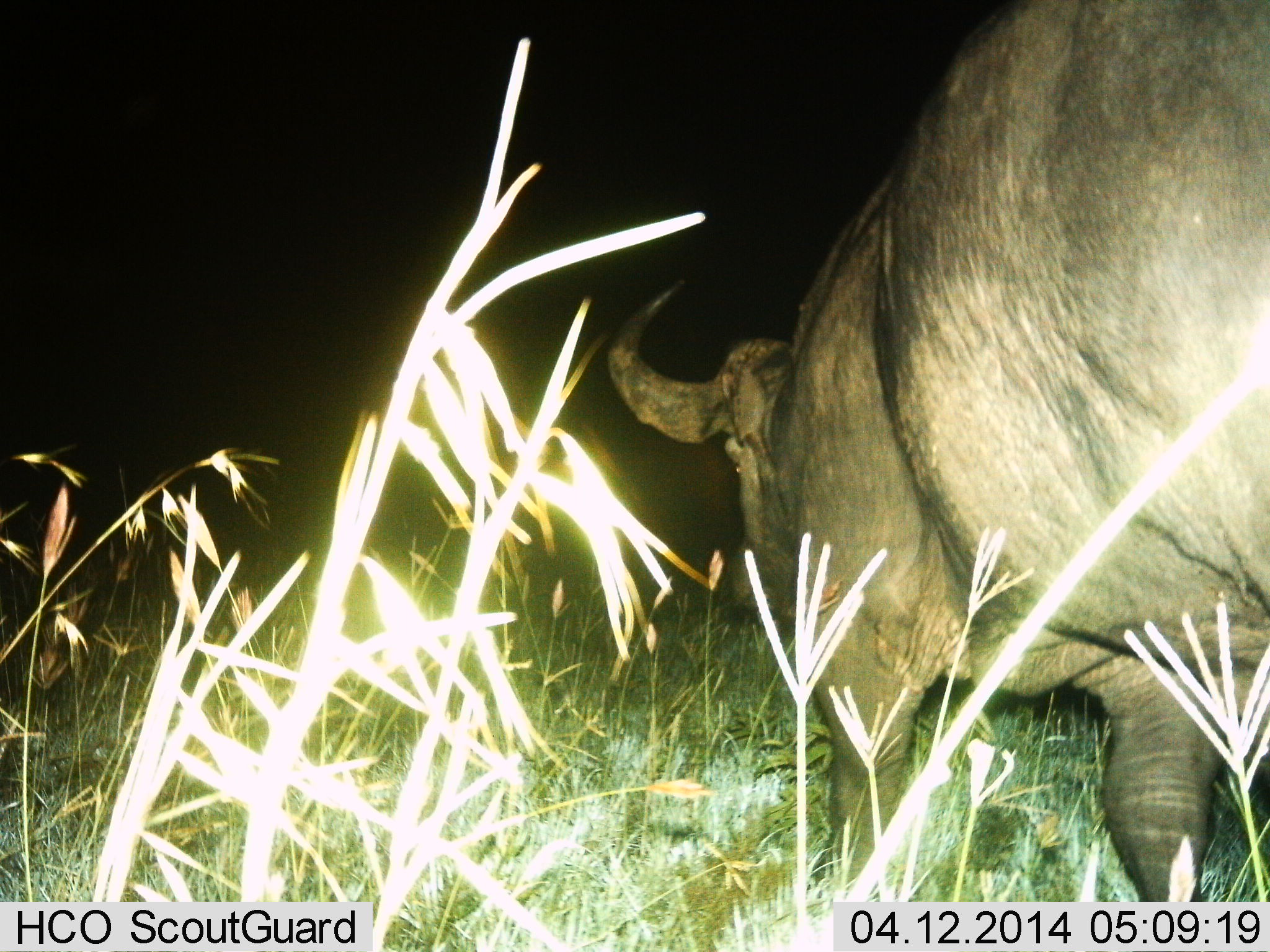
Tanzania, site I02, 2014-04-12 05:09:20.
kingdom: Animalia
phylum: Chordata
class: Mammalia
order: Artiodactyla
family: Bovidae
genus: Syncerus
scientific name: Syncerus caffer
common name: cape buffalo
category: buffalo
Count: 1.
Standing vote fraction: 60%.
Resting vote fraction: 10%.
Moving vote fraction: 50%.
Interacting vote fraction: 0%.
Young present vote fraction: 0%.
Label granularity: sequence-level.